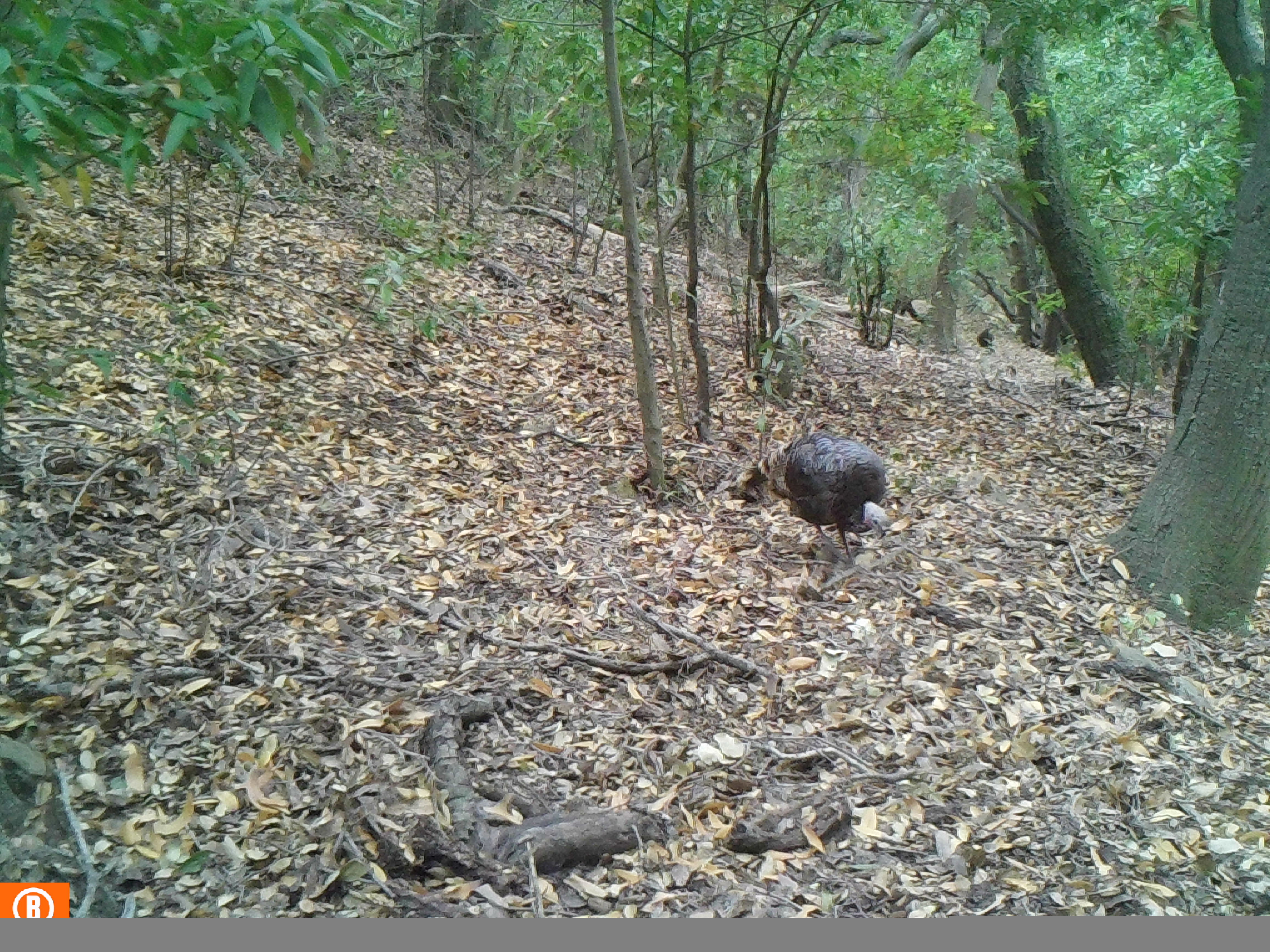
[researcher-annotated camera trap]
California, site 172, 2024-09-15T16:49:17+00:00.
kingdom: Animalia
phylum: Chordata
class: Aves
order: Galliformes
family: Phasianidae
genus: Meleagris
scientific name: Meleagris gallopavo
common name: turkey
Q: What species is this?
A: Turkey (Meleagris gallopavo).